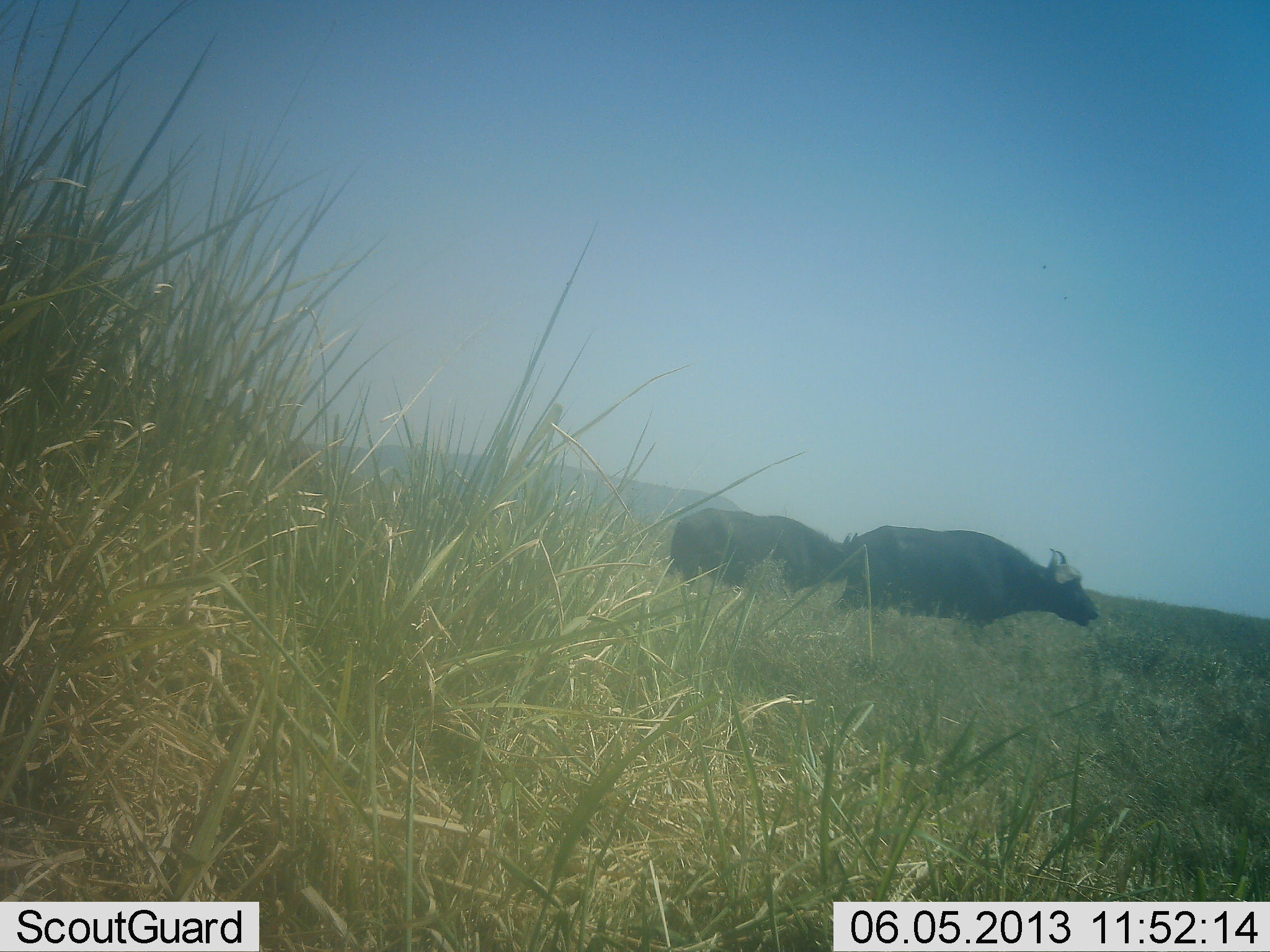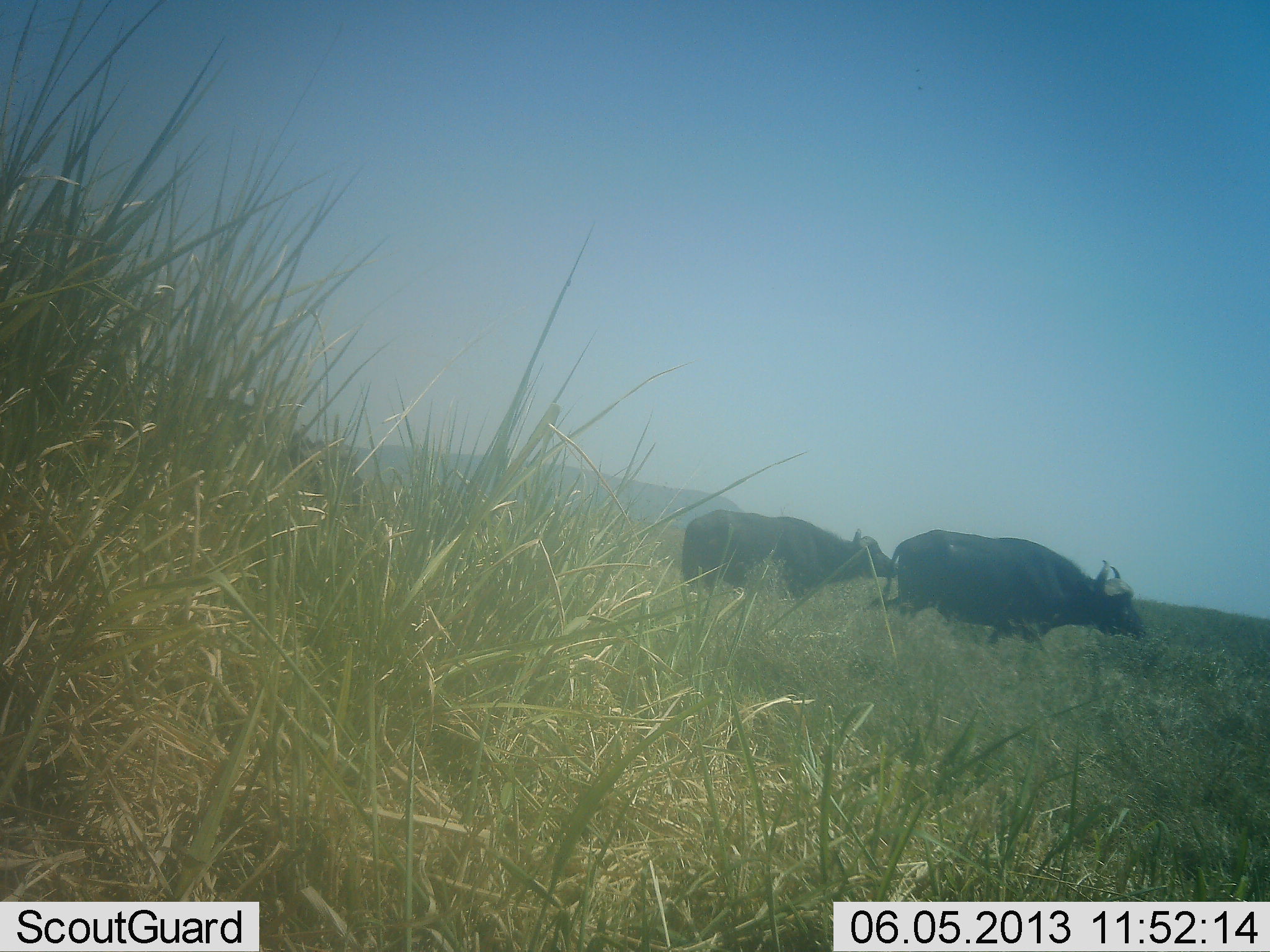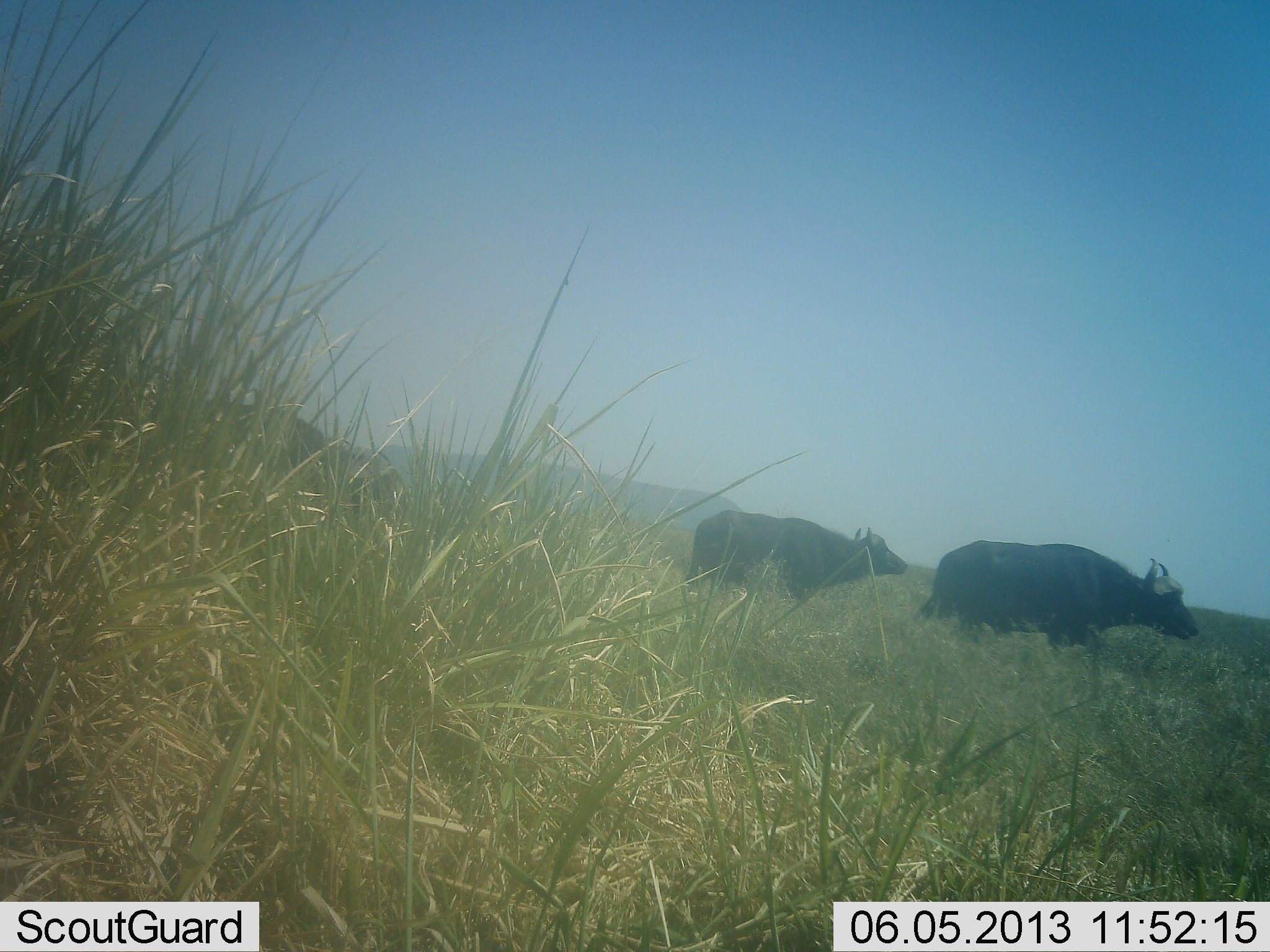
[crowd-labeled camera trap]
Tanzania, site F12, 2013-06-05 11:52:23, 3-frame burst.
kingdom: Animalia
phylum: Chordata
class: Mammalia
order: Artiodactyla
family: Bovidae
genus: Syncerus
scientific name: Syncerus caffer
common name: cape buffalo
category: buffalo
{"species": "buffalo (cape buffalo) (Syncerus caffer)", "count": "3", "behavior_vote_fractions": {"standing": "0%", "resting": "0%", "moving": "100%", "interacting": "0%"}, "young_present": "0%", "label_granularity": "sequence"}